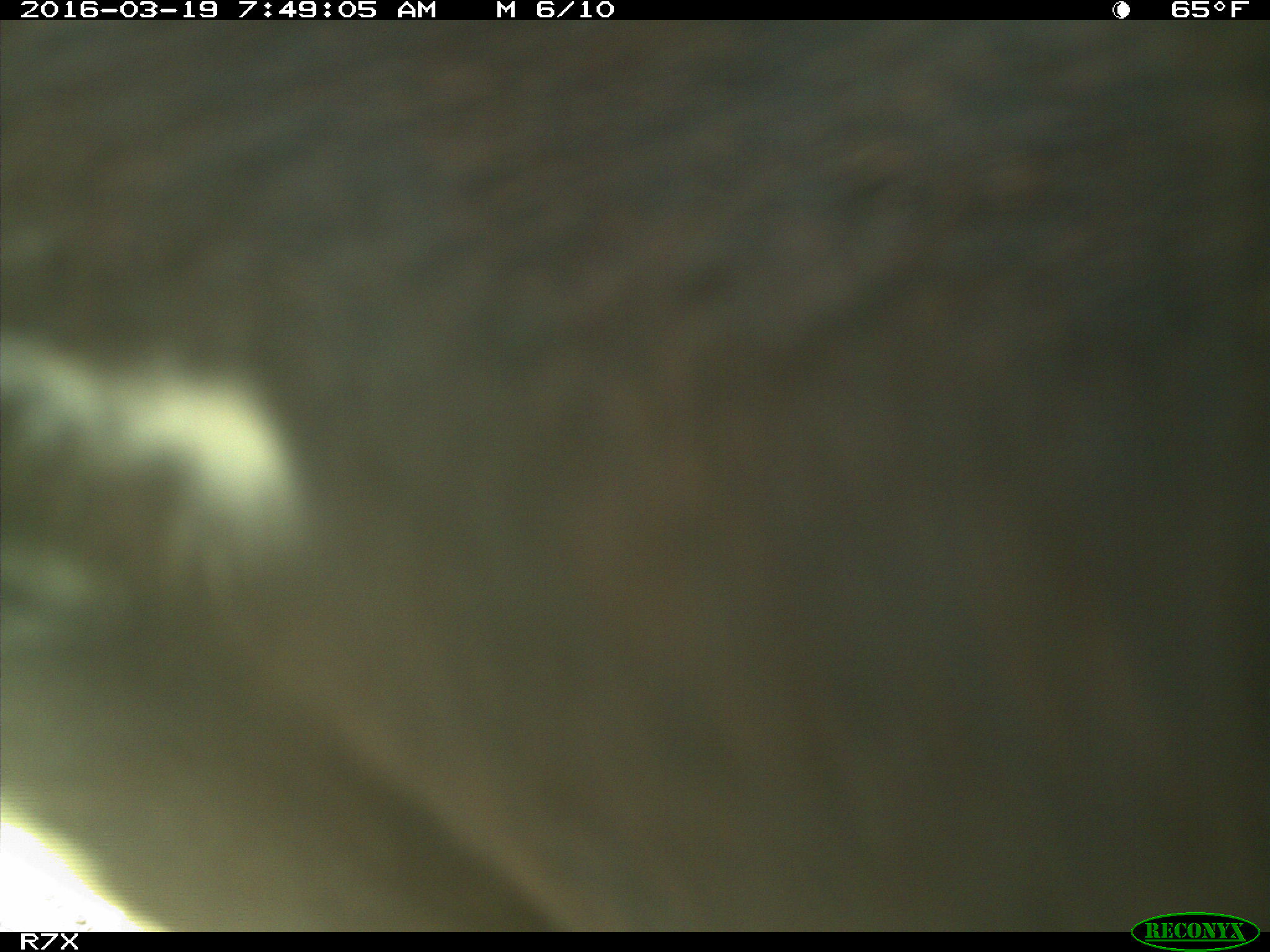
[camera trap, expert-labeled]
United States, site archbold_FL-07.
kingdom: Animalia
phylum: Chordata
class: Mammalia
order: Artiodactyla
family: Bovidae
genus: Bos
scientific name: Bos taurus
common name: domestic cow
Bos taurus (domestic cow).